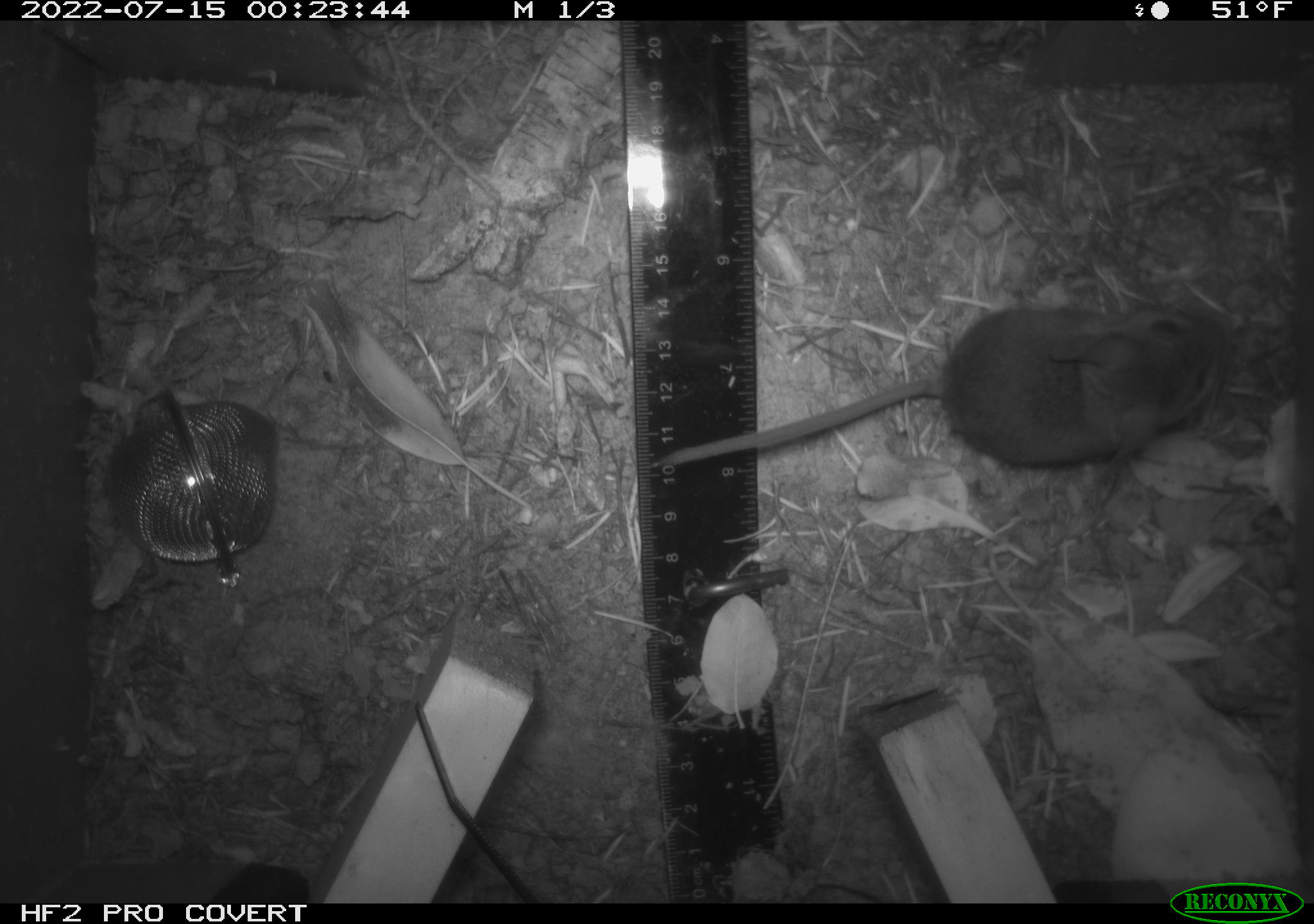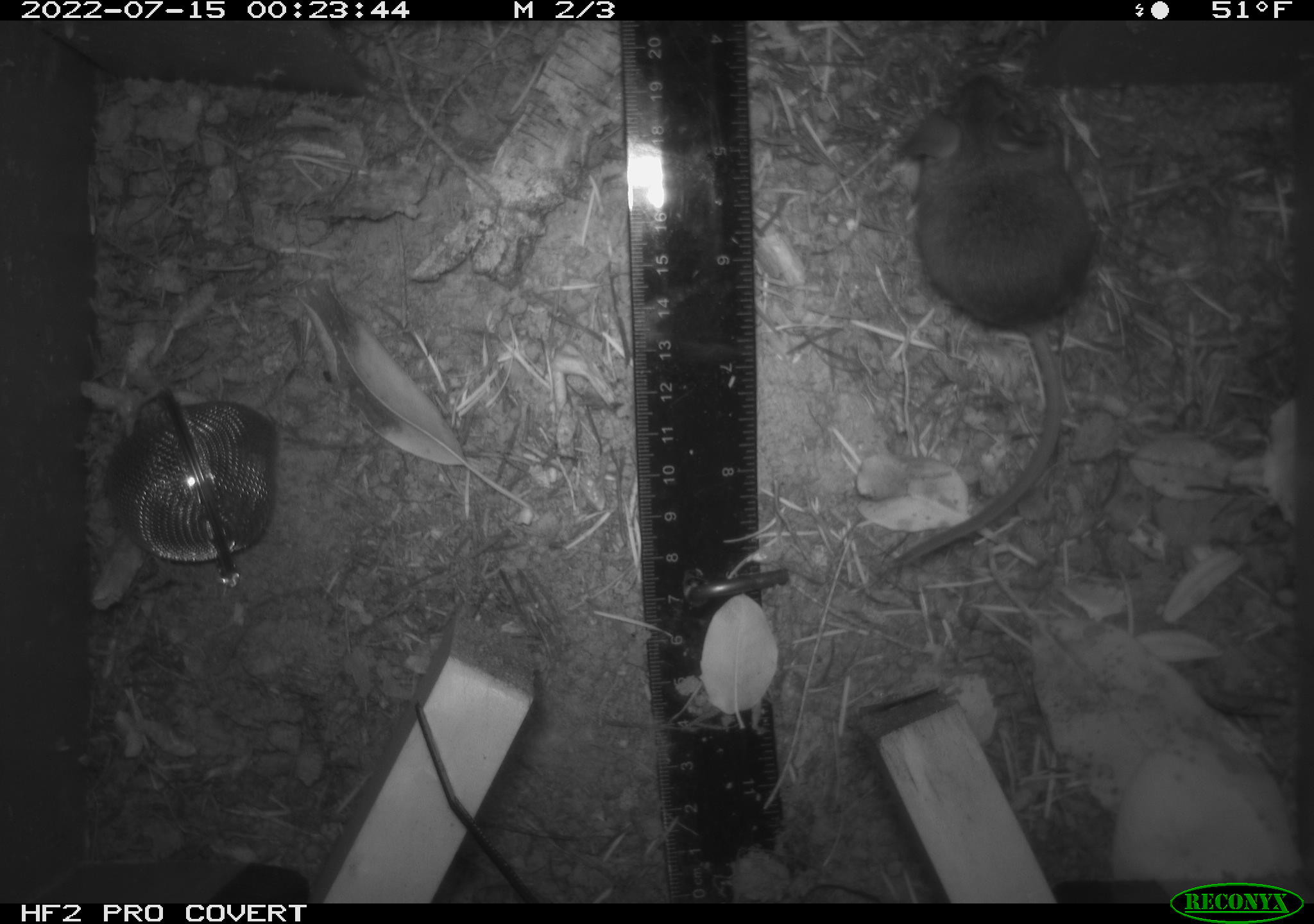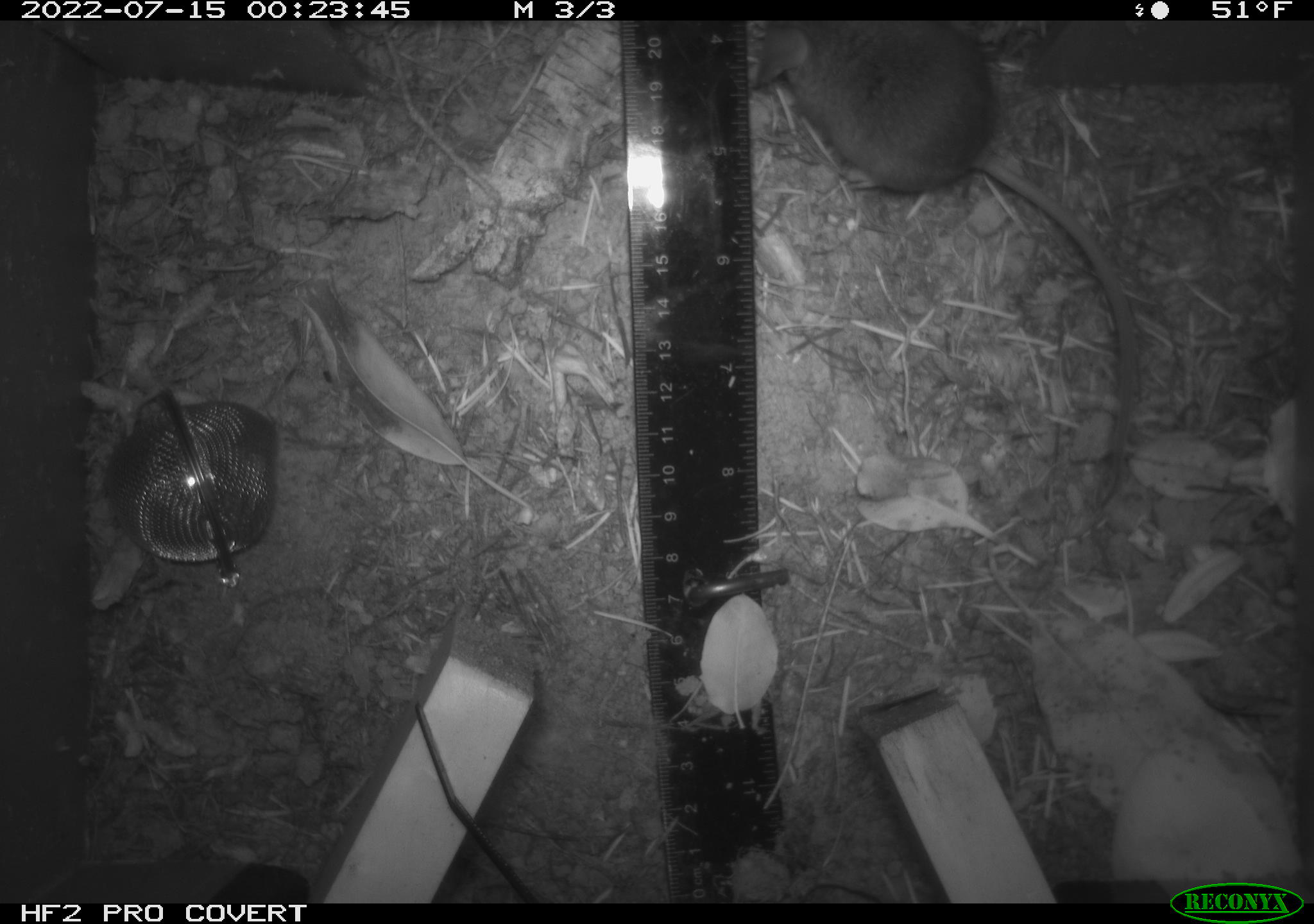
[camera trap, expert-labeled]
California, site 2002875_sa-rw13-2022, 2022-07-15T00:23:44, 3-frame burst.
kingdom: Animalia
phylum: Chordata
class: Mammalia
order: Rodentia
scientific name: Rodentia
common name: mouse species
Mouse species (Rodentia).